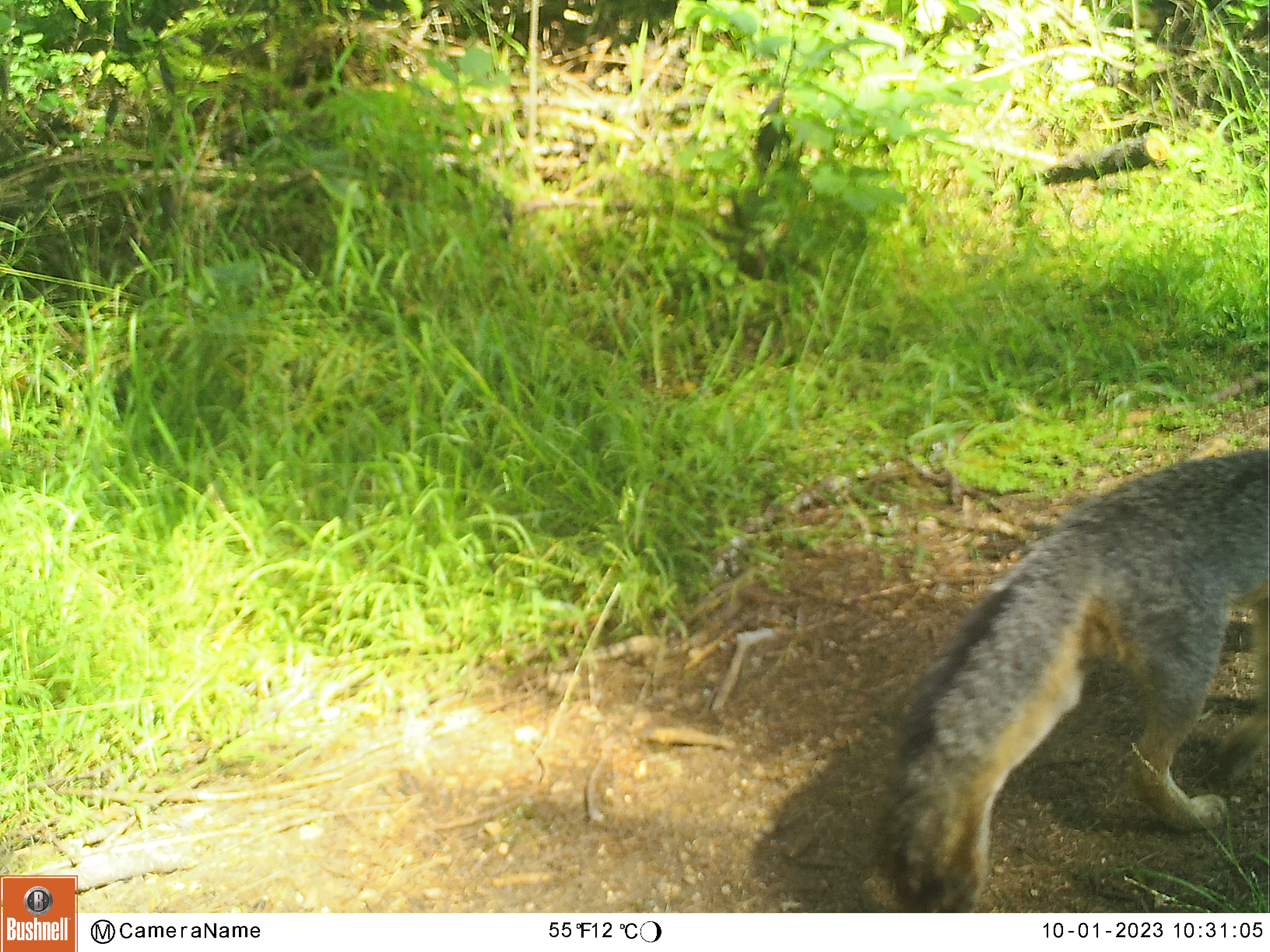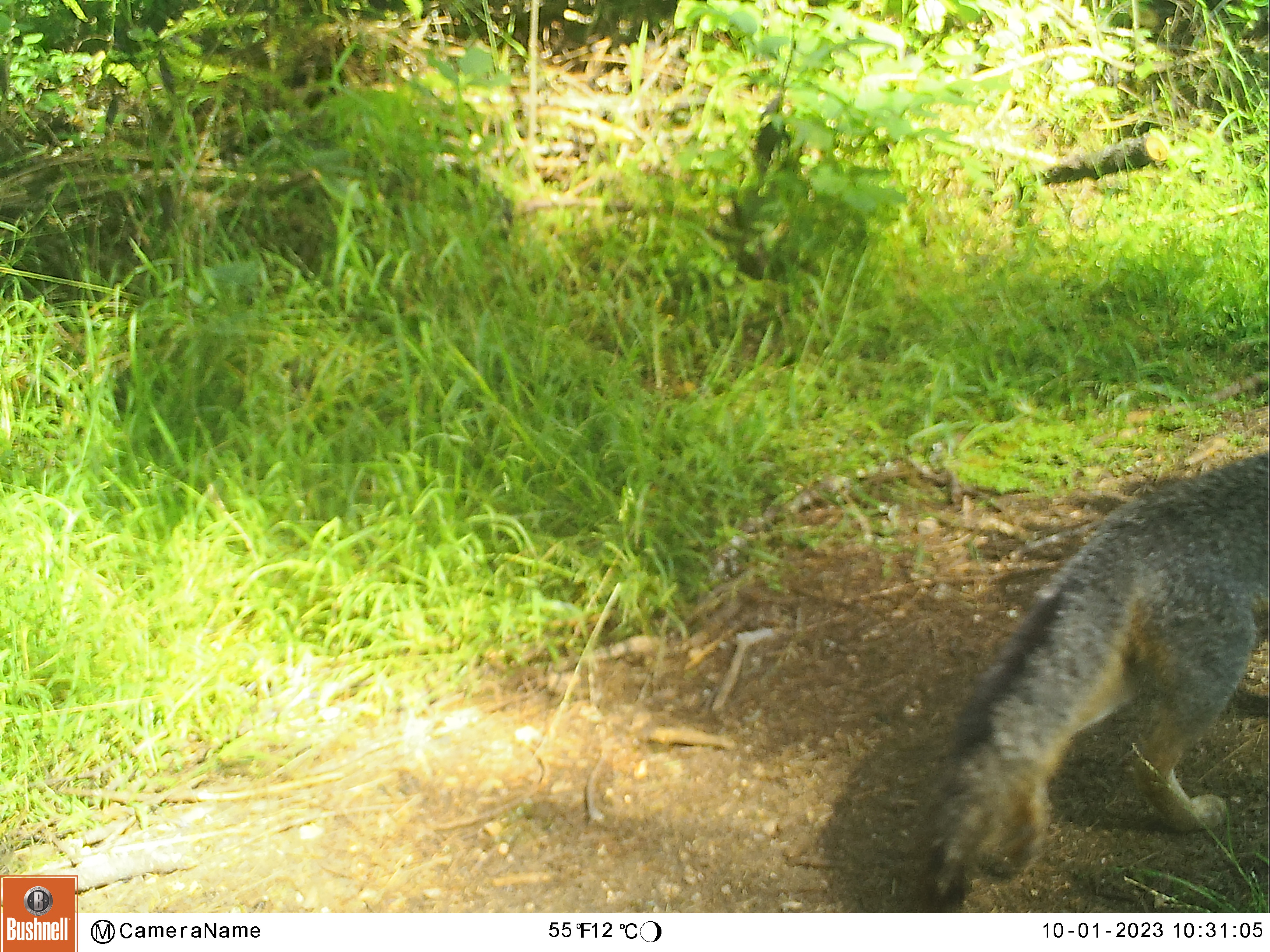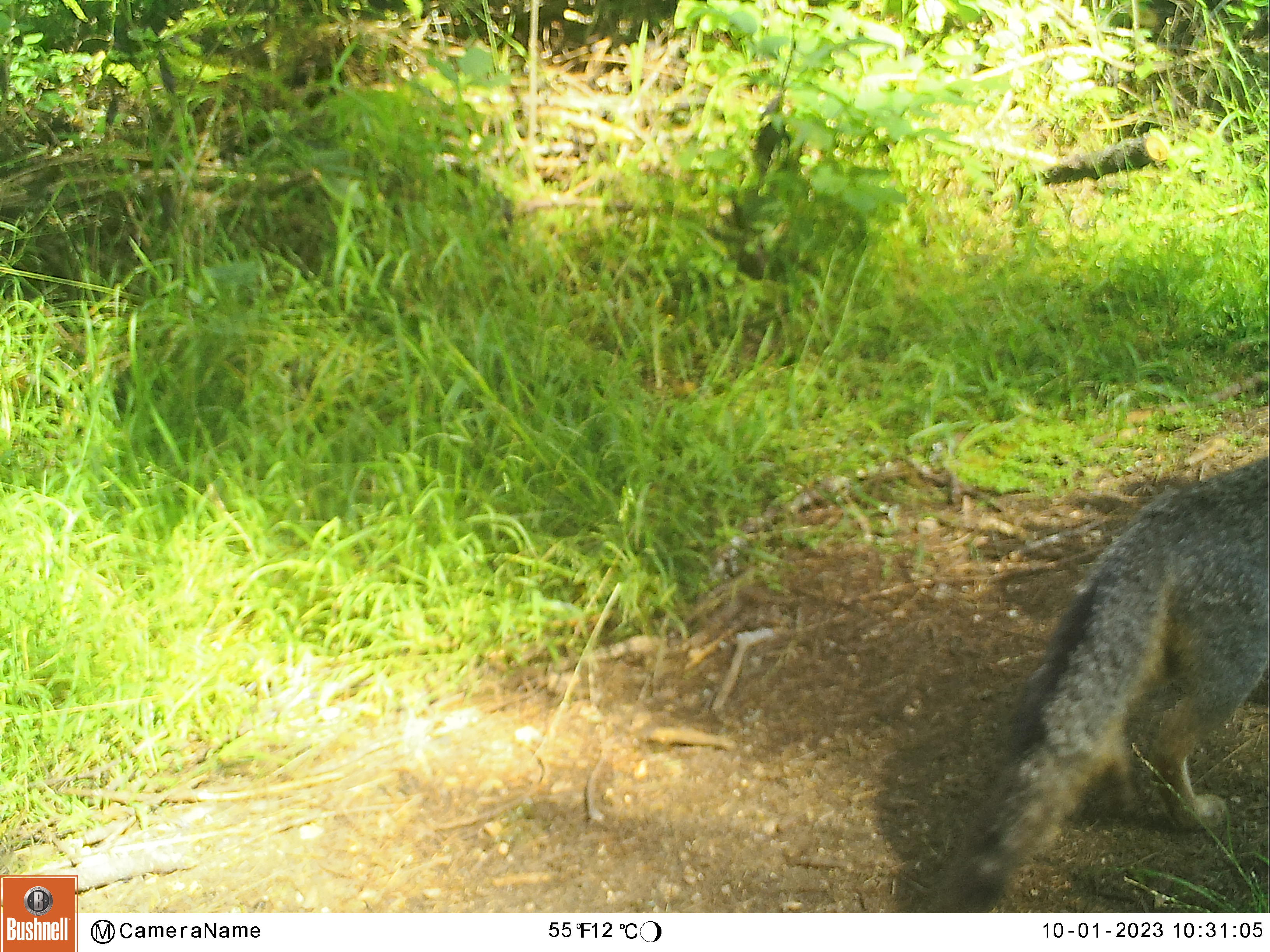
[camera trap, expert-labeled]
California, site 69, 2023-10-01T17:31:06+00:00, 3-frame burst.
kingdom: Animalia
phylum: Chordata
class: Mammalia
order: Carnivora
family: Canidae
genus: Urocyon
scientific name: Urocyon cinereoargenteus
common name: gray fox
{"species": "gray fox (Urocyon cinereoargenteus)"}